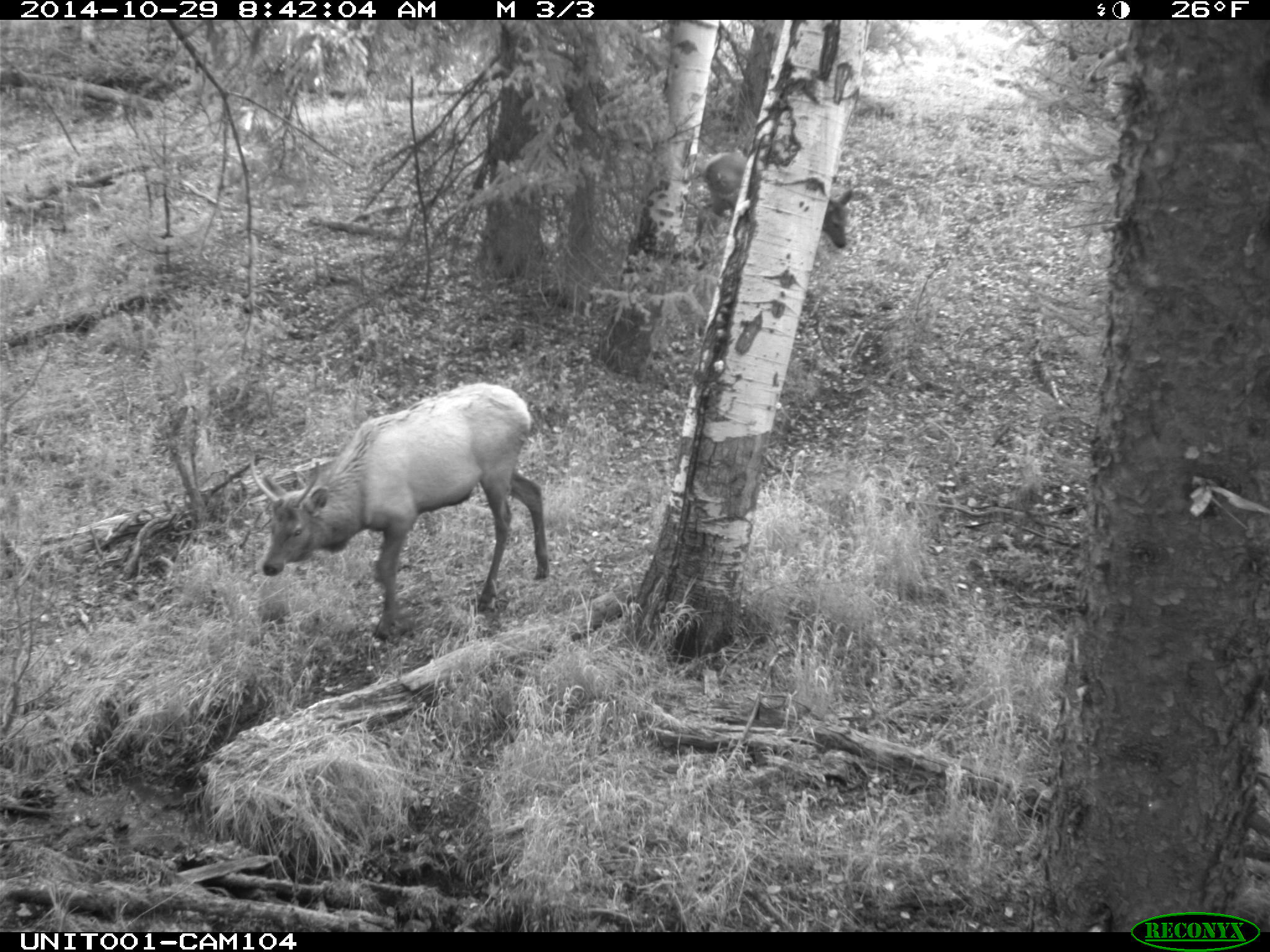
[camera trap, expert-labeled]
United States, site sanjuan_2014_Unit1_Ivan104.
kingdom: Animalia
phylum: Chordata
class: Mammalia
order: Artiodactyla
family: Cervidae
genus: Cervus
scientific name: Cervus elaphus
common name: red deer